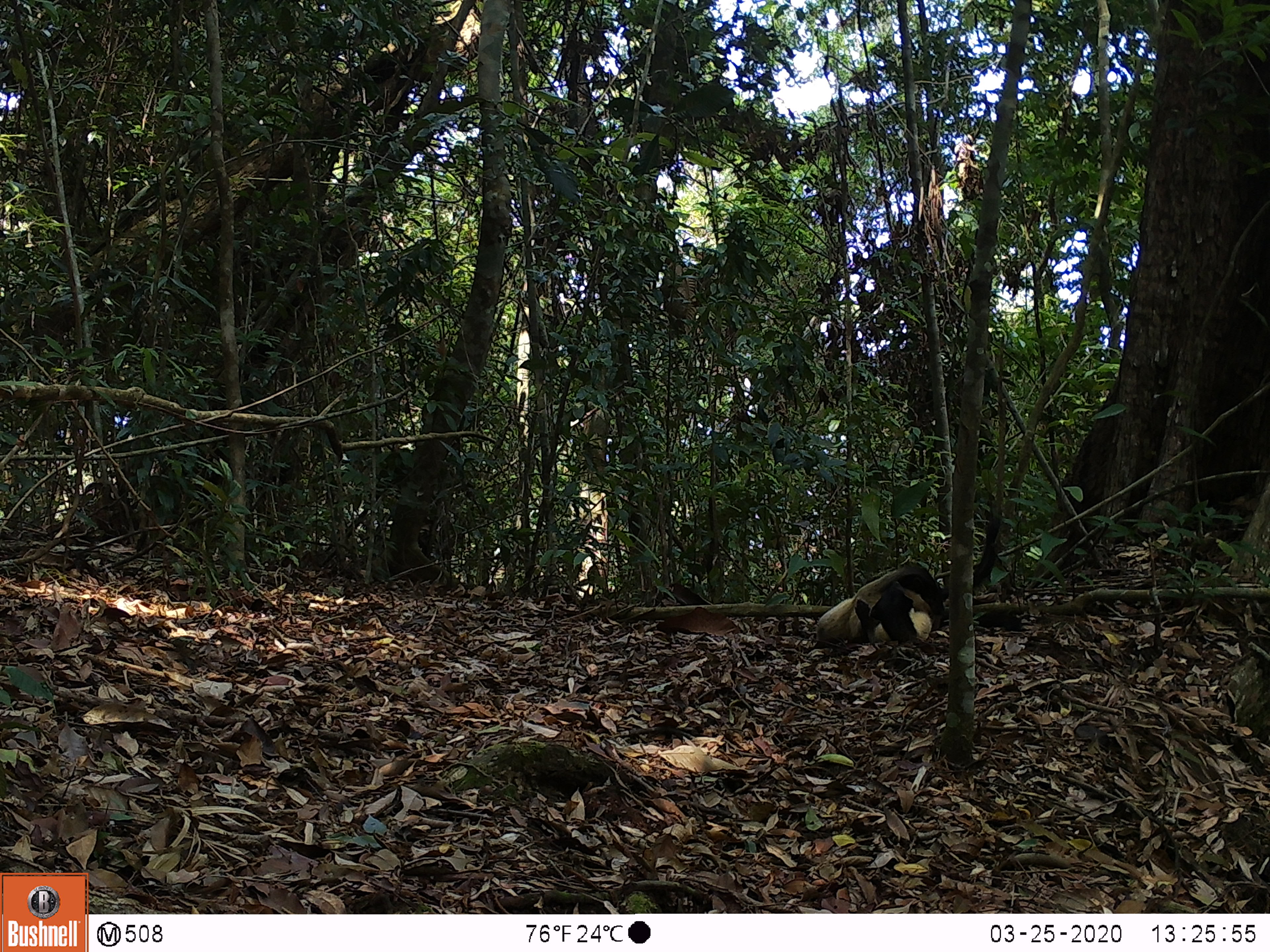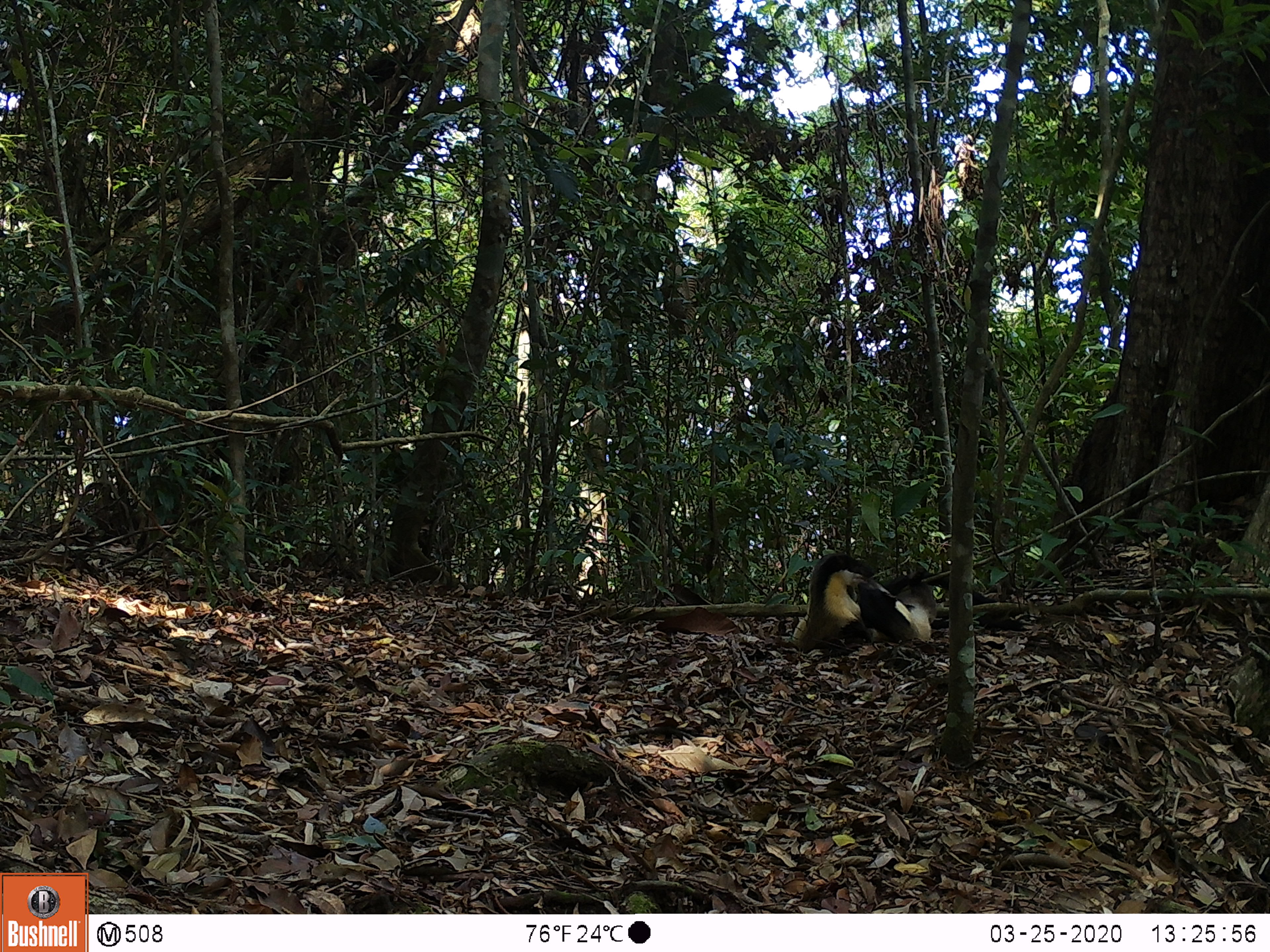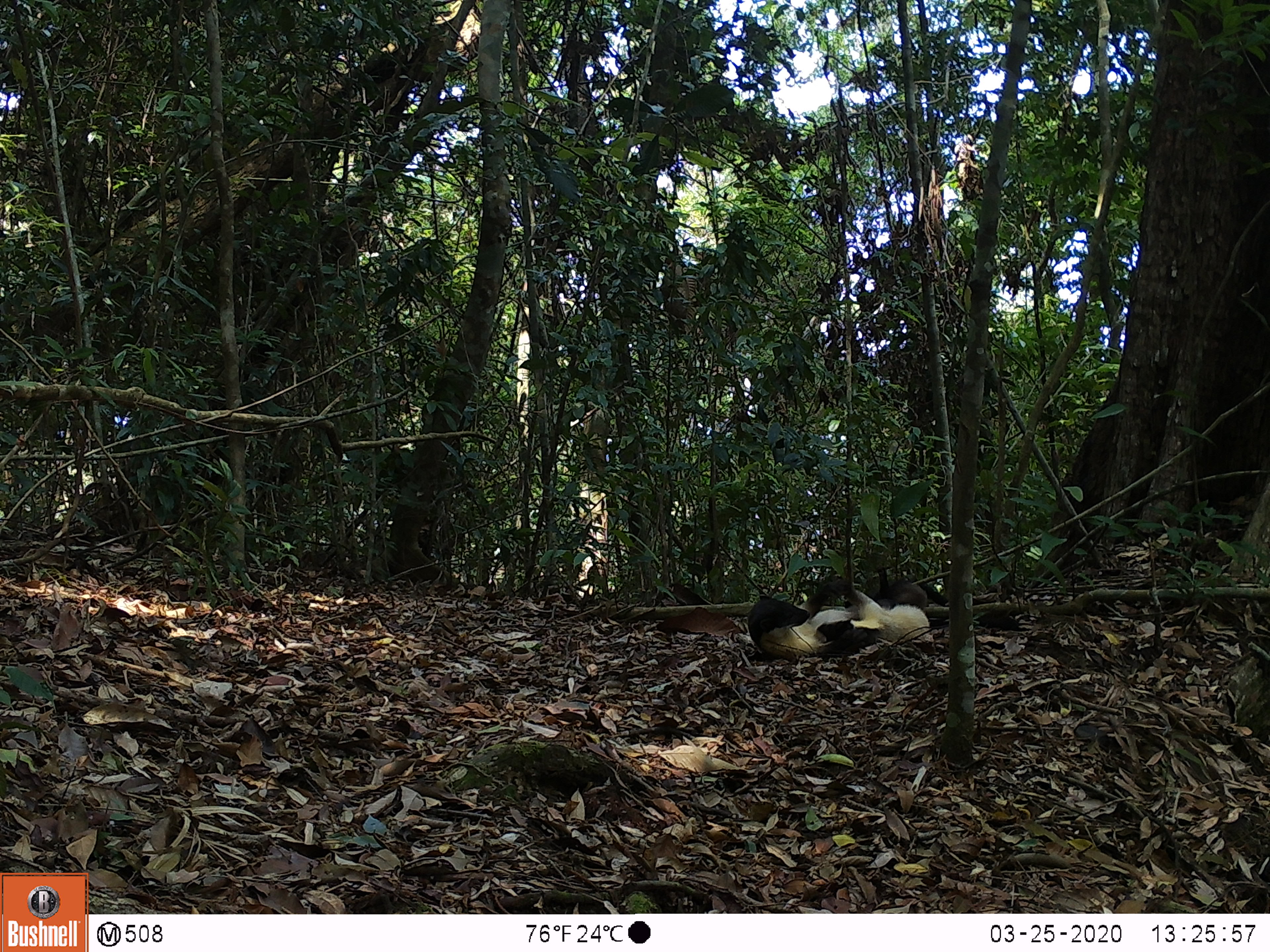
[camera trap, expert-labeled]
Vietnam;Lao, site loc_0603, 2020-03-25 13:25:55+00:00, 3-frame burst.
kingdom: Animalia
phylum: Chordata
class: Mammalia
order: Carnivora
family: Mustelidae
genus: Martes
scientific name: Martes flavigula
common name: yellow-throated marten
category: yellow throated marten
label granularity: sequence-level